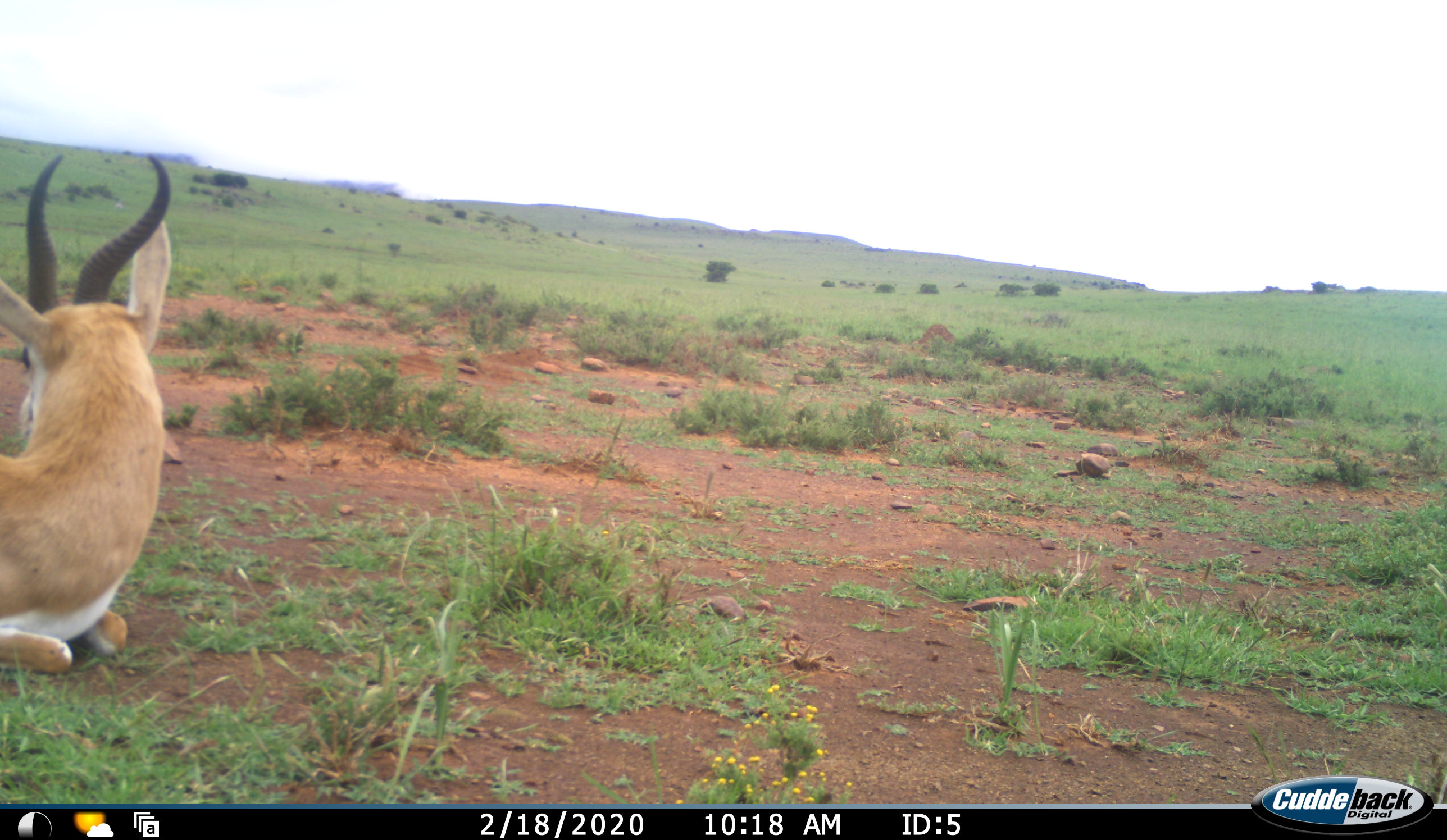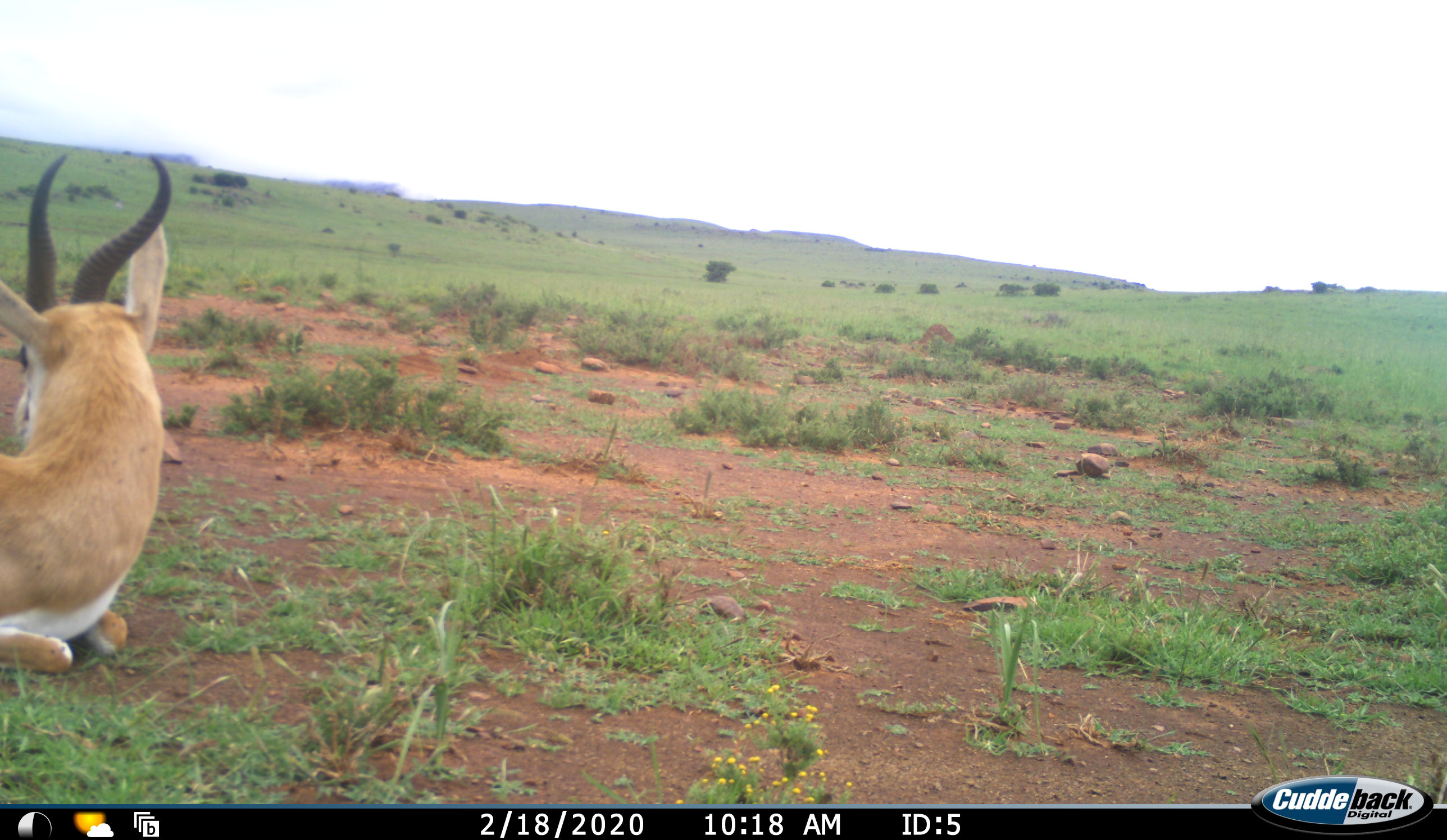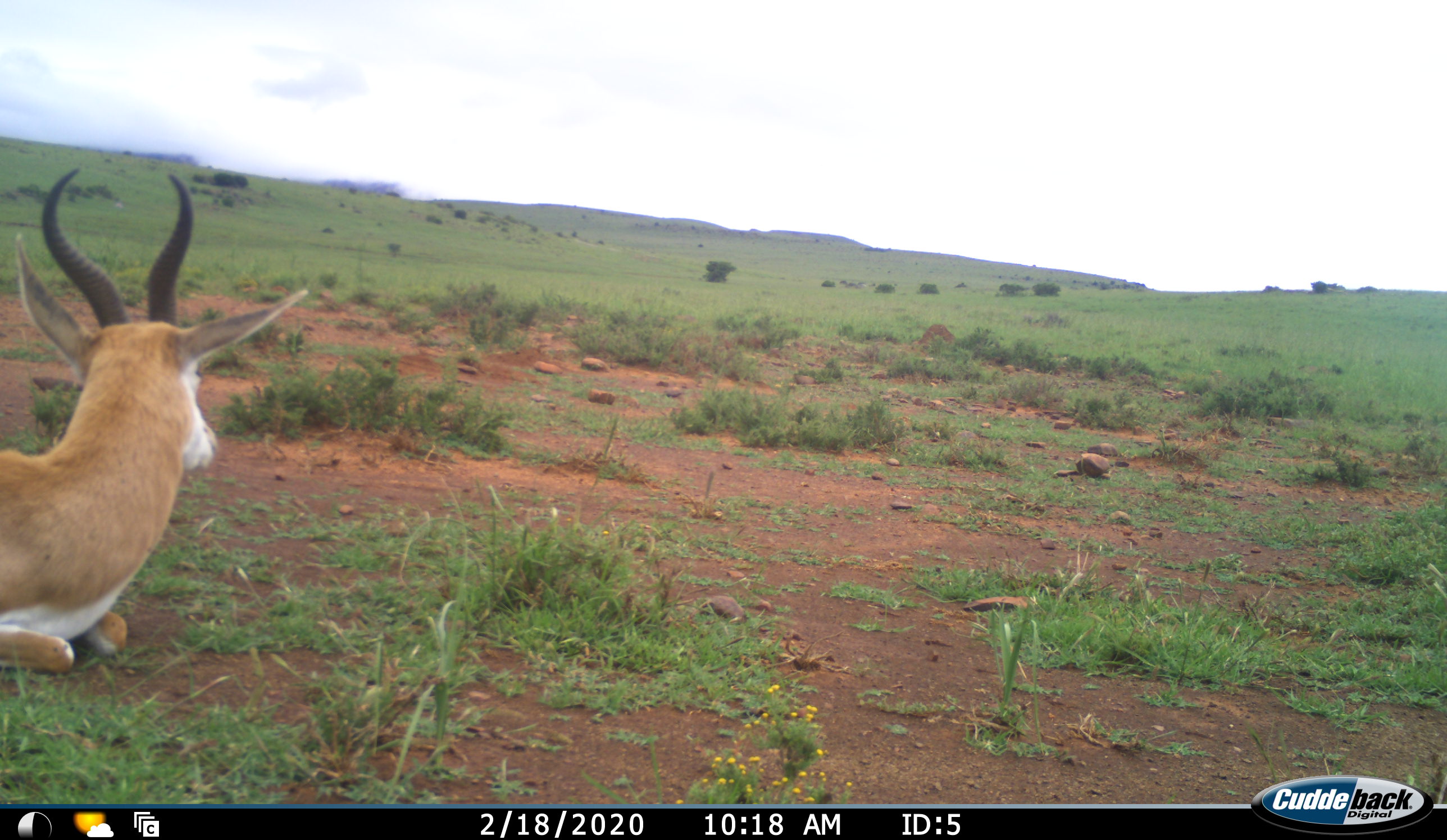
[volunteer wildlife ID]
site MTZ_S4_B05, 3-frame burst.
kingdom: Animalia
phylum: Chordata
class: Mammalia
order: Artiodactyla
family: Bovidae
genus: Antidorcas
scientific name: Antidorcas marsupialis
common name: springbok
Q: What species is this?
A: Springbok (Antidorcas marsupialis).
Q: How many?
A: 1.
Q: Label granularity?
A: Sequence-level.